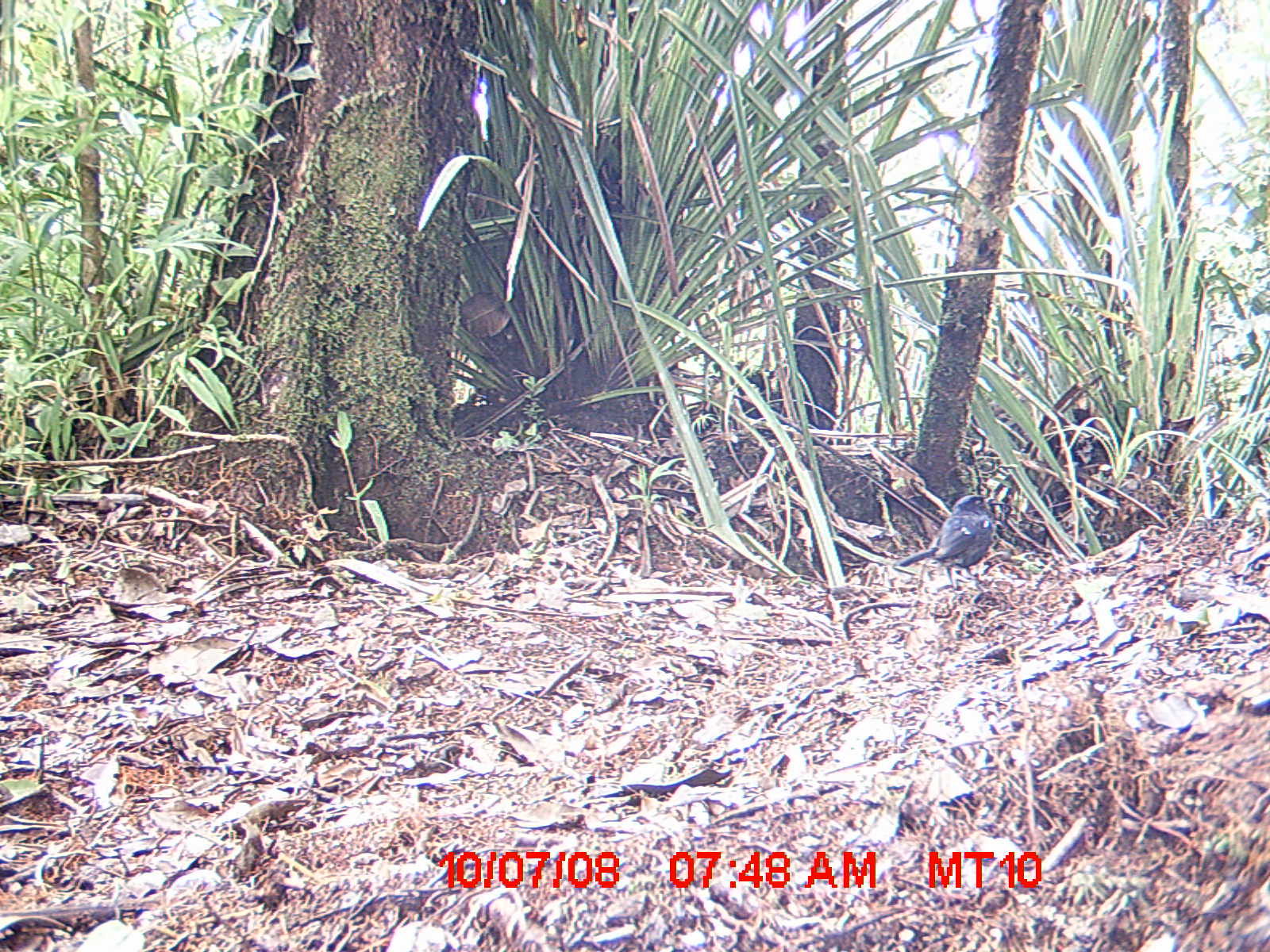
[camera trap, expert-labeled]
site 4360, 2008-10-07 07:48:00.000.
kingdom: Animalia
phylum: Chordata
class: Aves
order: Passeriformes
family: Muscicapidae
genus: Copsychus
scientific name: Copsychus albospecularis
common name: madagascar magpie-robin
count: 1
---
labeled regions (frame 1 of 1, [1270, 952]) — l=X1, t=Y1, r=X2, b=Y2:
copsychus albospecularis: l=893, t=494, r=996, b=590